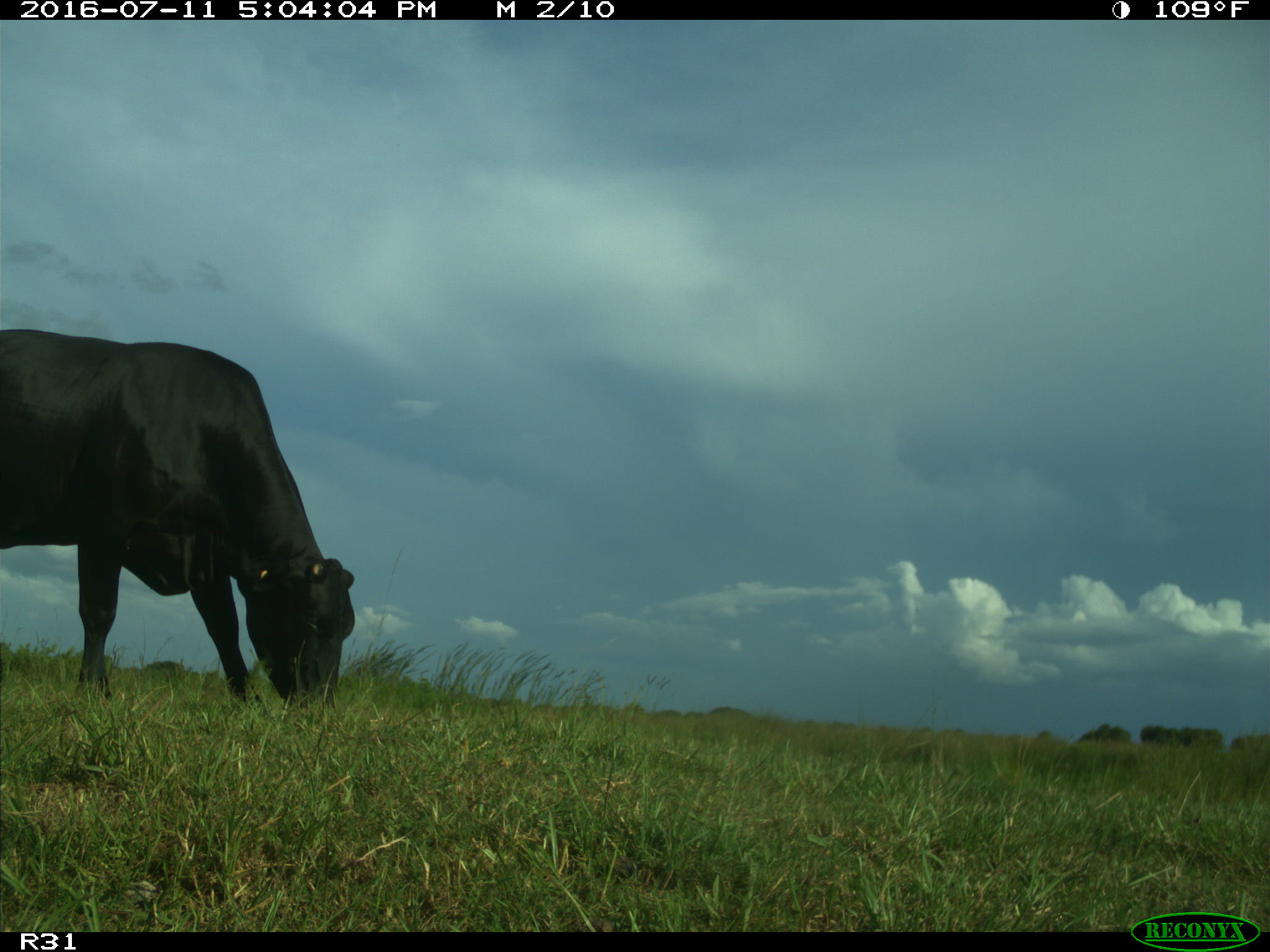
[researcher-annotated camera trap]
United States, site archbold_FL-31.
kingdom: Animalia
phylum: Chordata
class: Mammalia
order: Artiodactyla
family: Bovidae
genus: Bos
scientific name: Bos taurus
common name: domestic cow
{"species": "Bos taurus (domestic cow)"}